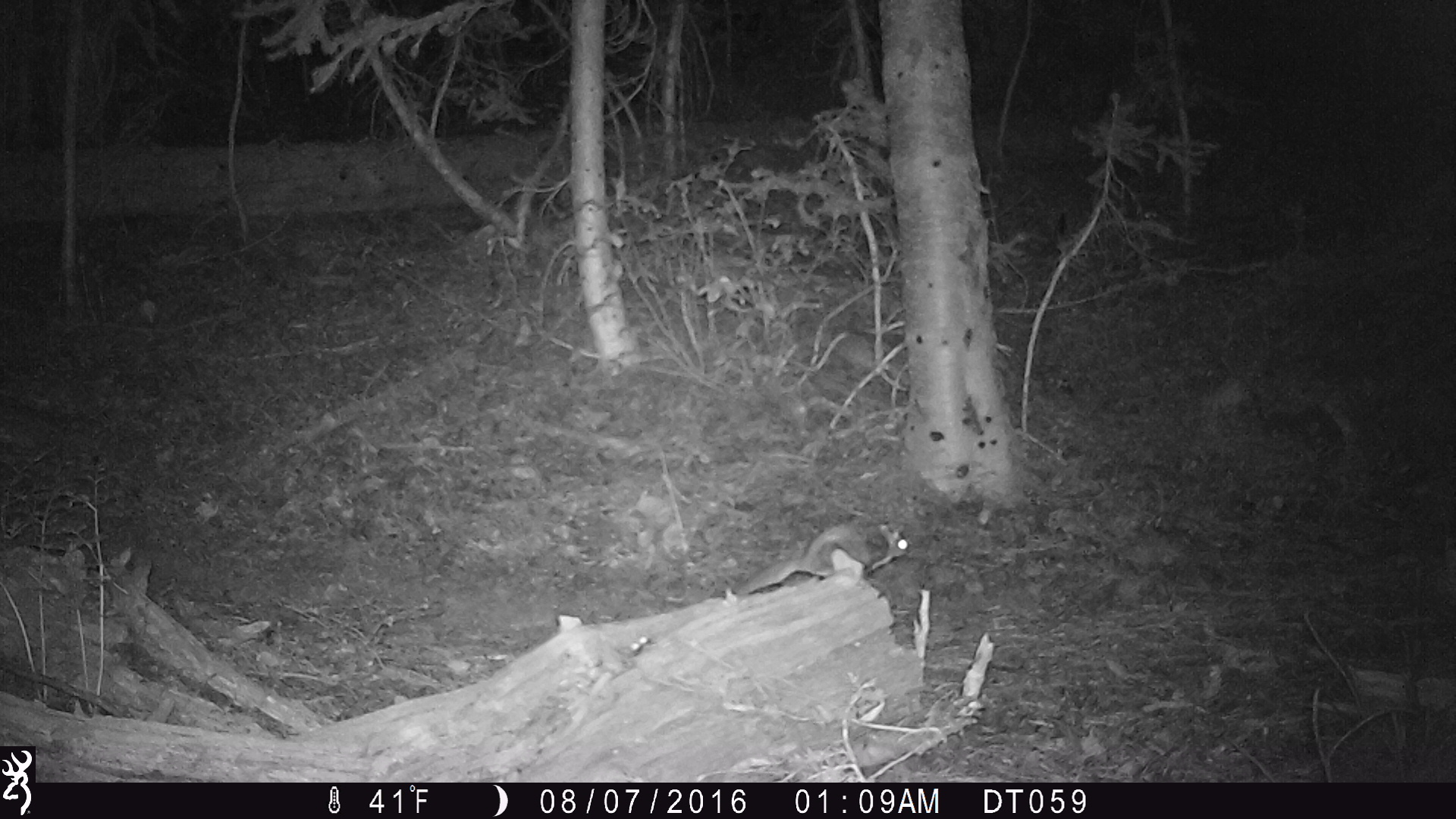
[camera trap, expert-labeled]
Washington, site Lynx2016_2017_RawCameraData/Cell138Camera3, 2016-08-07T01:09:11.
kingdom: Animalia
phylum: Chordata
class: Mammalia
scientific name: Mammalia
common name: small mammal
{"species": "small mammal (Mammalia)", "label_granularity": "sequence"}